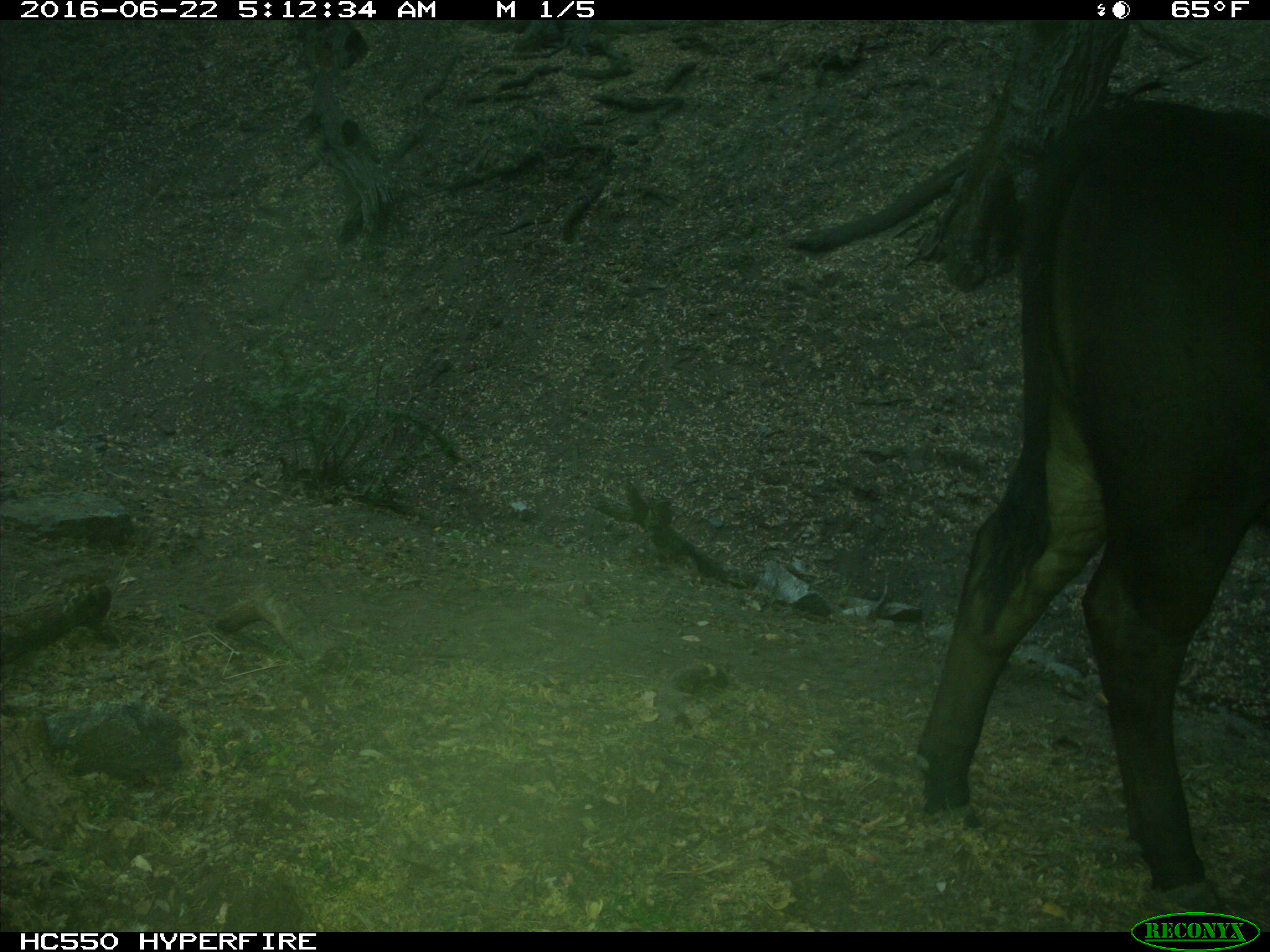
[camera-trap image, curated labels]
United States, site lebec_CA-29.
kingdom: Animalia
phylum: Chordata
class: Mammalia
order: Artiodactyla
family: Bovidae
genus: Bos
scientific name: Bos taurus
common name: domestic cow